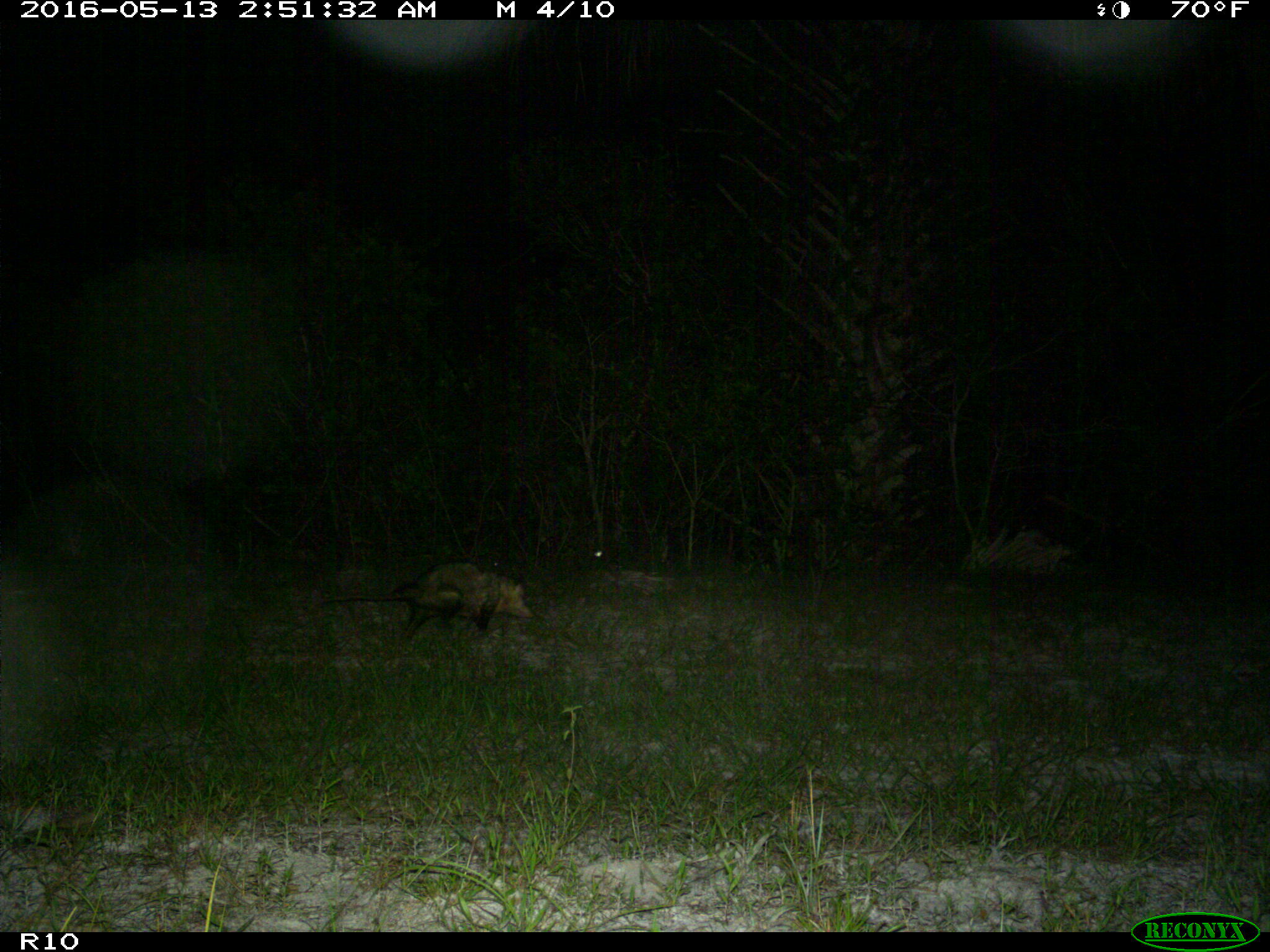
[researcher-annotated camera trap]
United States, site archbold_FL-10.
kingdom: Animalia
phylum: Chordata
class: Mammalia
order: Didelphimorphia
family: Didelphidae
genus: Didelphis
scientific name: Didelphis virginiana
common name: virginia opossum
Didelphis virginiana (virginia opossum).